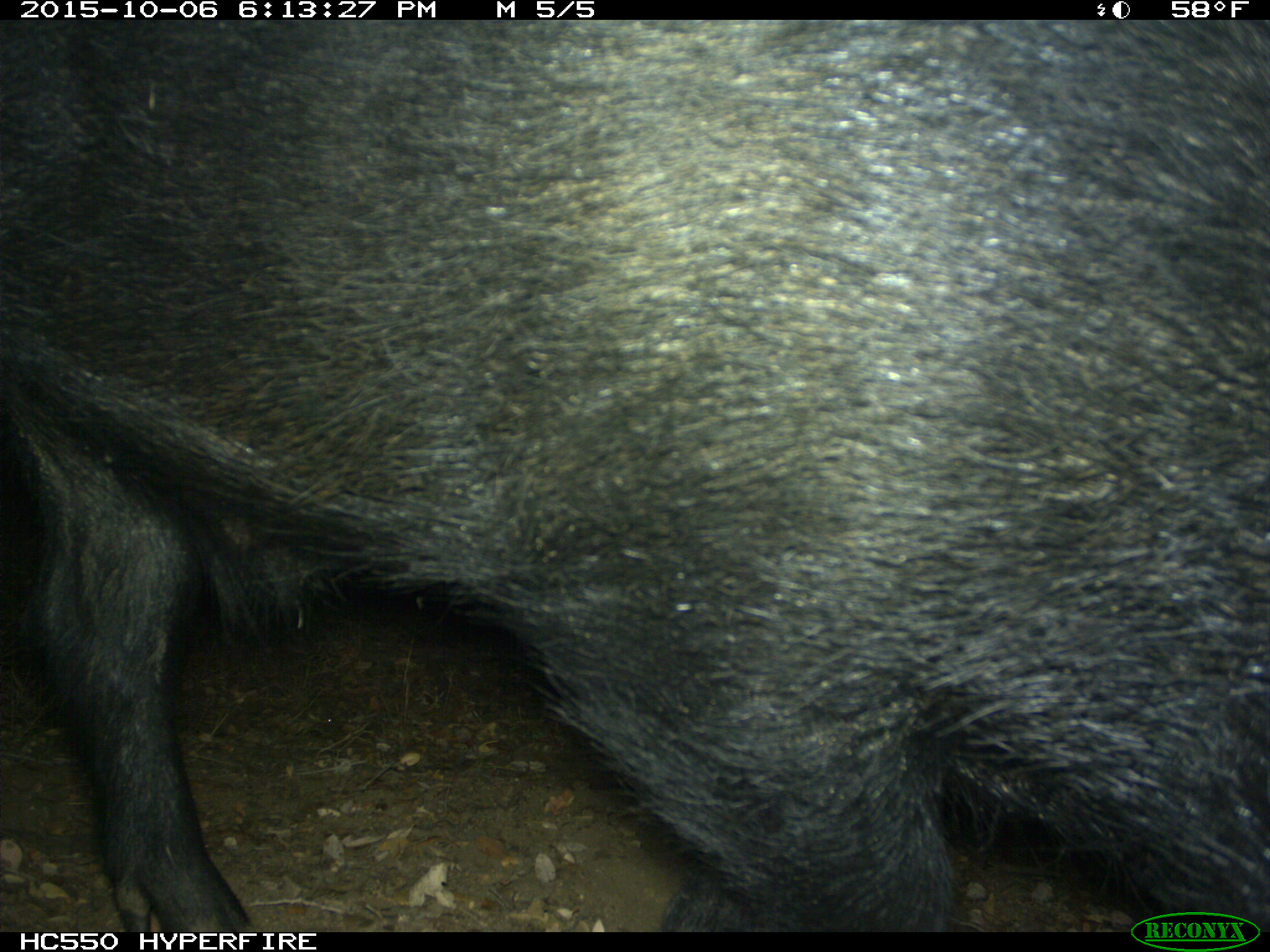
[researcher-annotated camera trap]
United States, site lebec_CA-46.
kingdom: Animalia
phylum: Chordata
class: Mammalia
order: Artiodactyla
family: Suidae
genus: Sus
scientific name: Sus scrofa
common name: wild boar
Sus scrofa (wild boar).